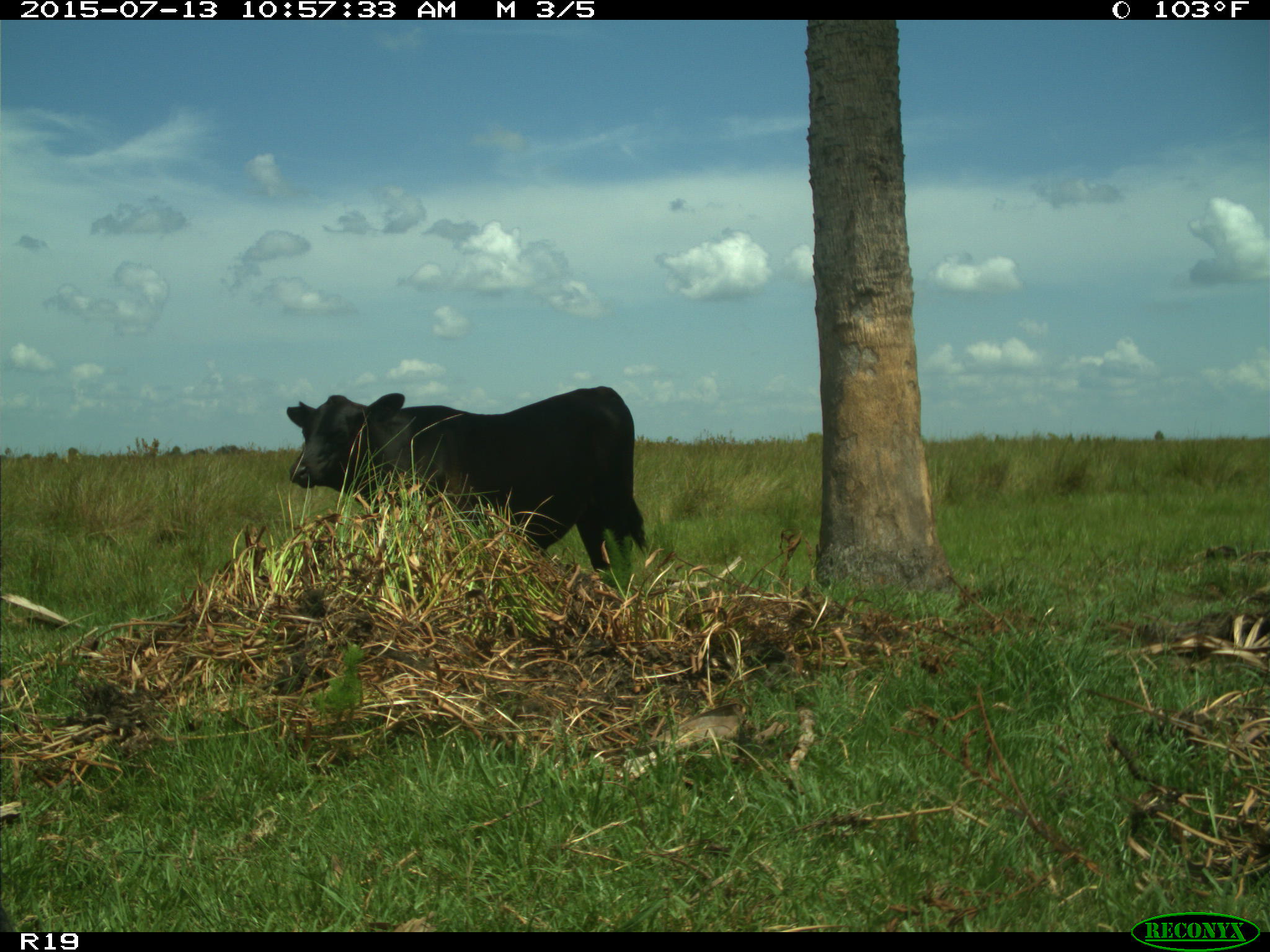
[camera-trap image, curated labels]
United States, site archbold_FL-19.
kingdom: Animalia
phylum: Chordata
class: Mammalia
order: Artiodactyla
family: Bovidae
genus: Bos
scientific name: Bos taurus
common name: domestic cow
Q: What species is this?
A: Bos taurus (domestic cow).